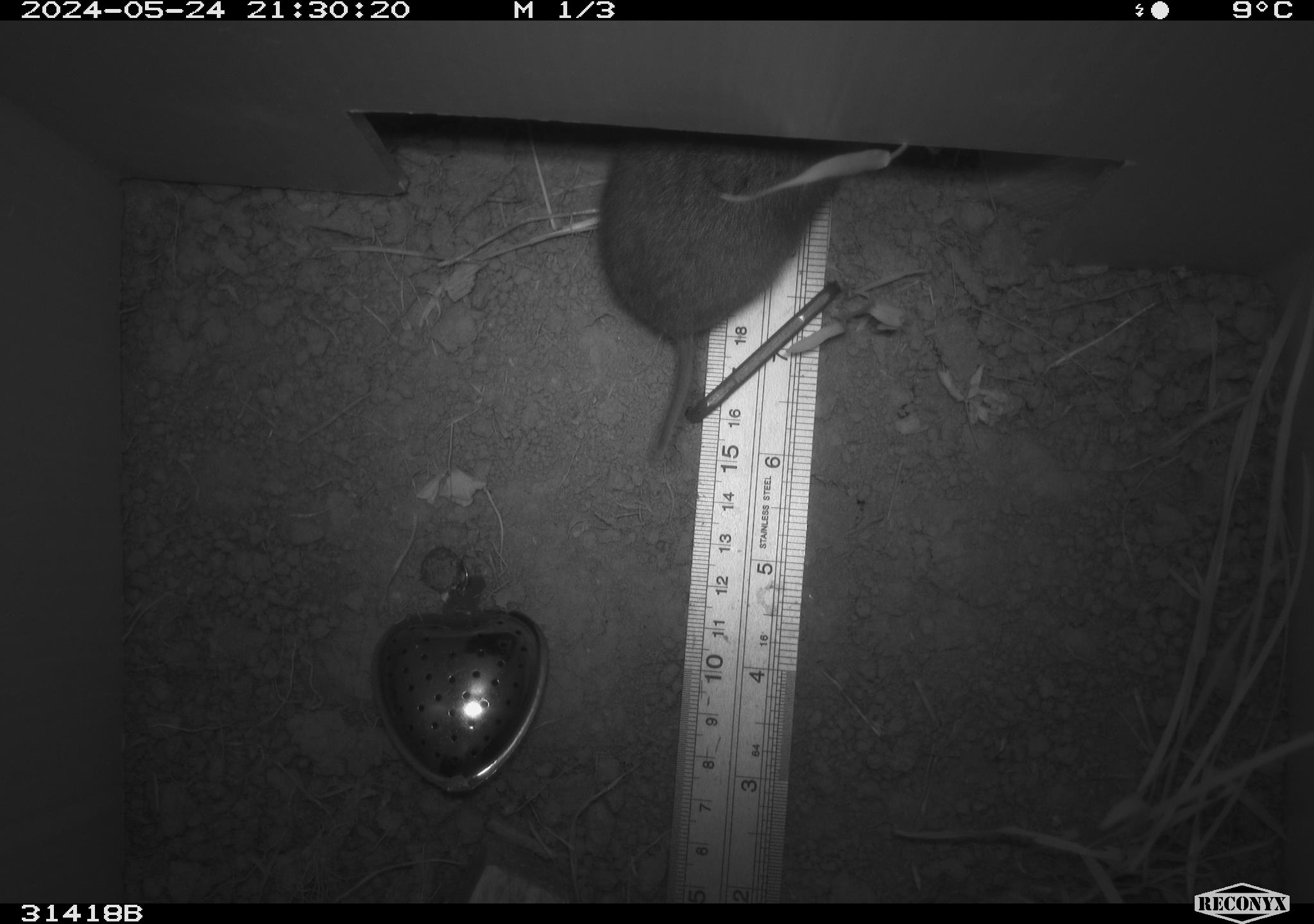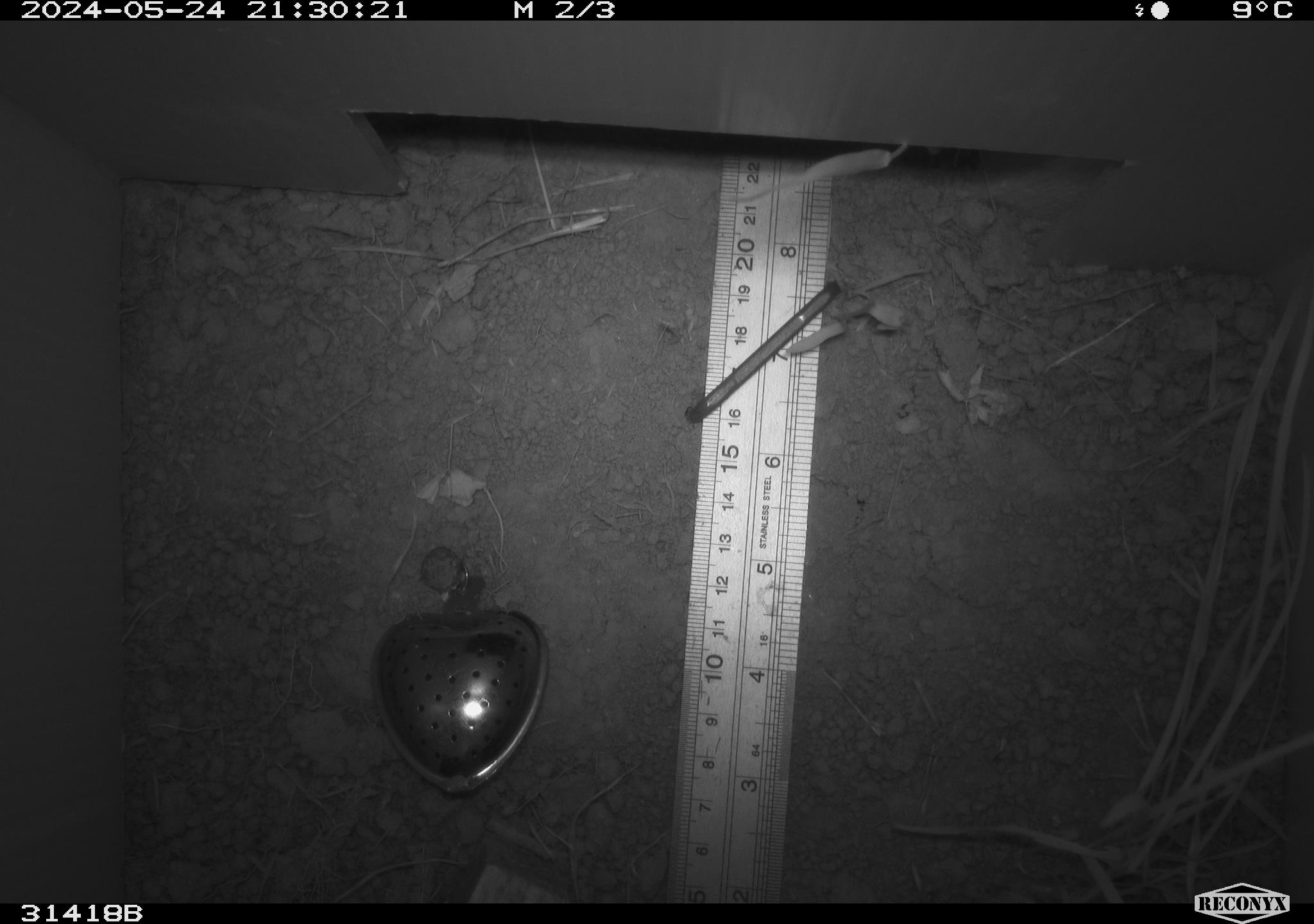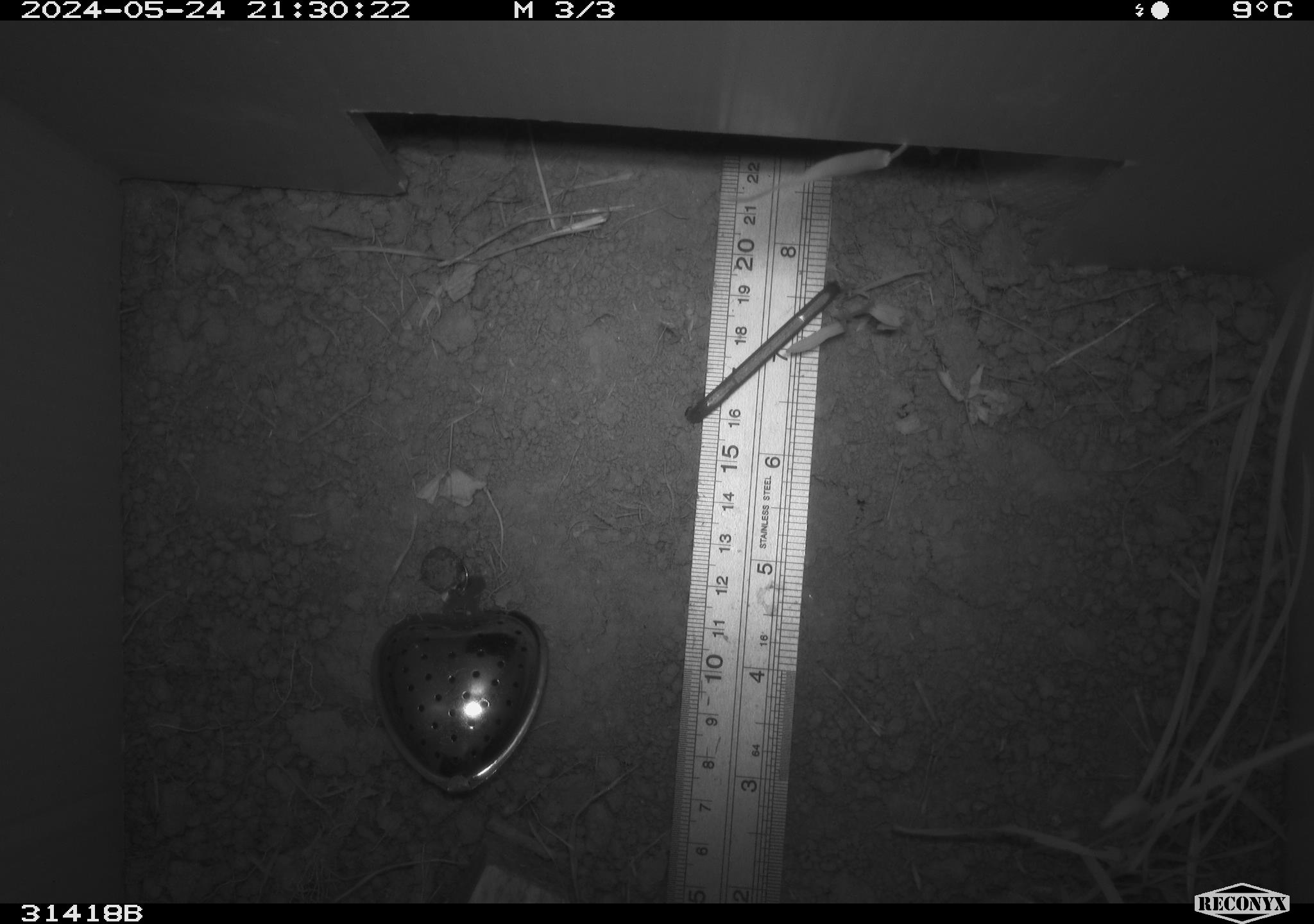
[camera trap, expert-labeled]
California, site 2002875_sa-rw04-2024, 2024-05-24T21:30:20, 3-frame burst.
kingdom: Animalia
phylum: Chordata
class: Mammalia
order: Rodentia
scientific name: Rodentia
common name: rodent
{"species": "rodent (Rodentia)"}